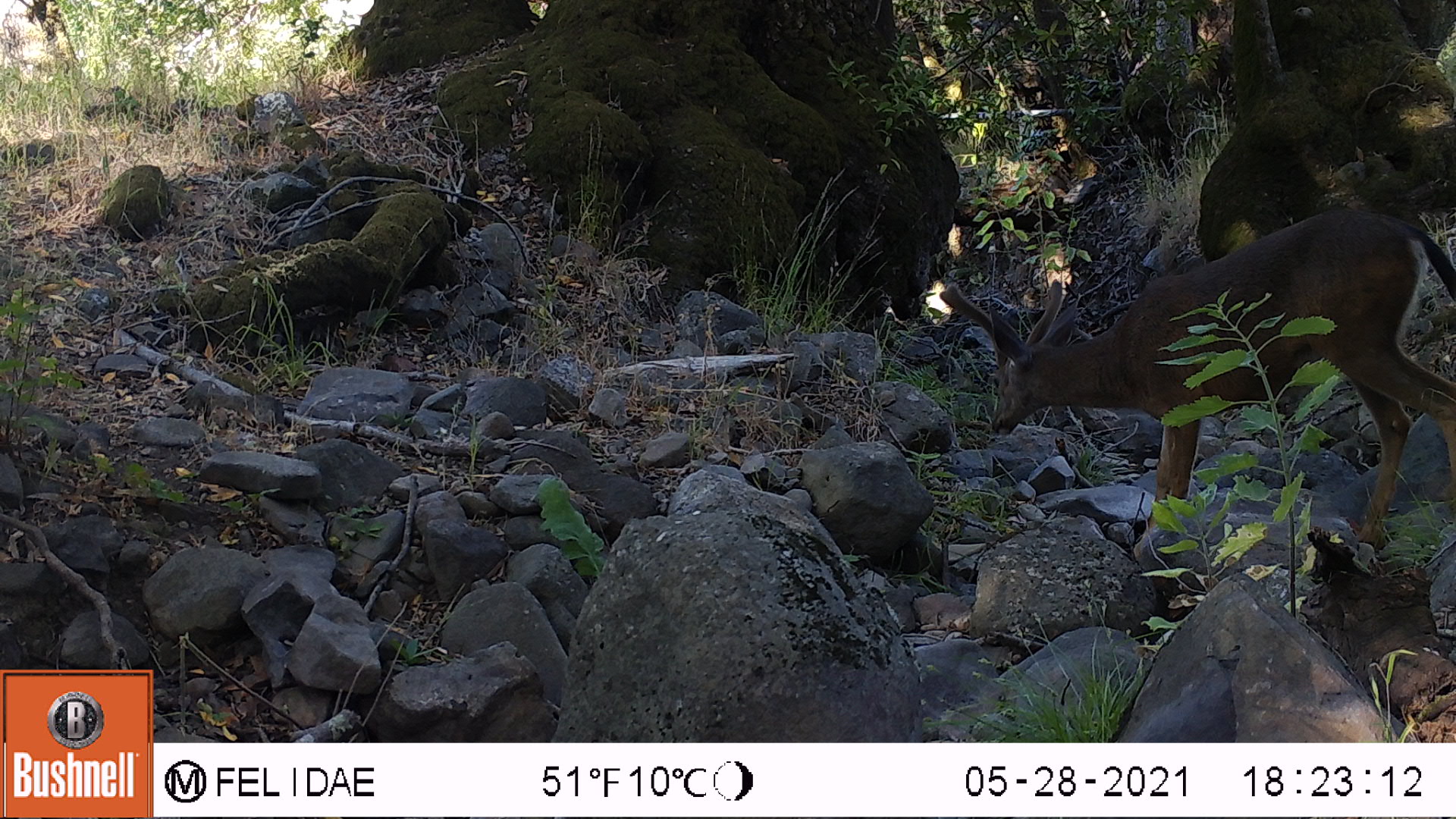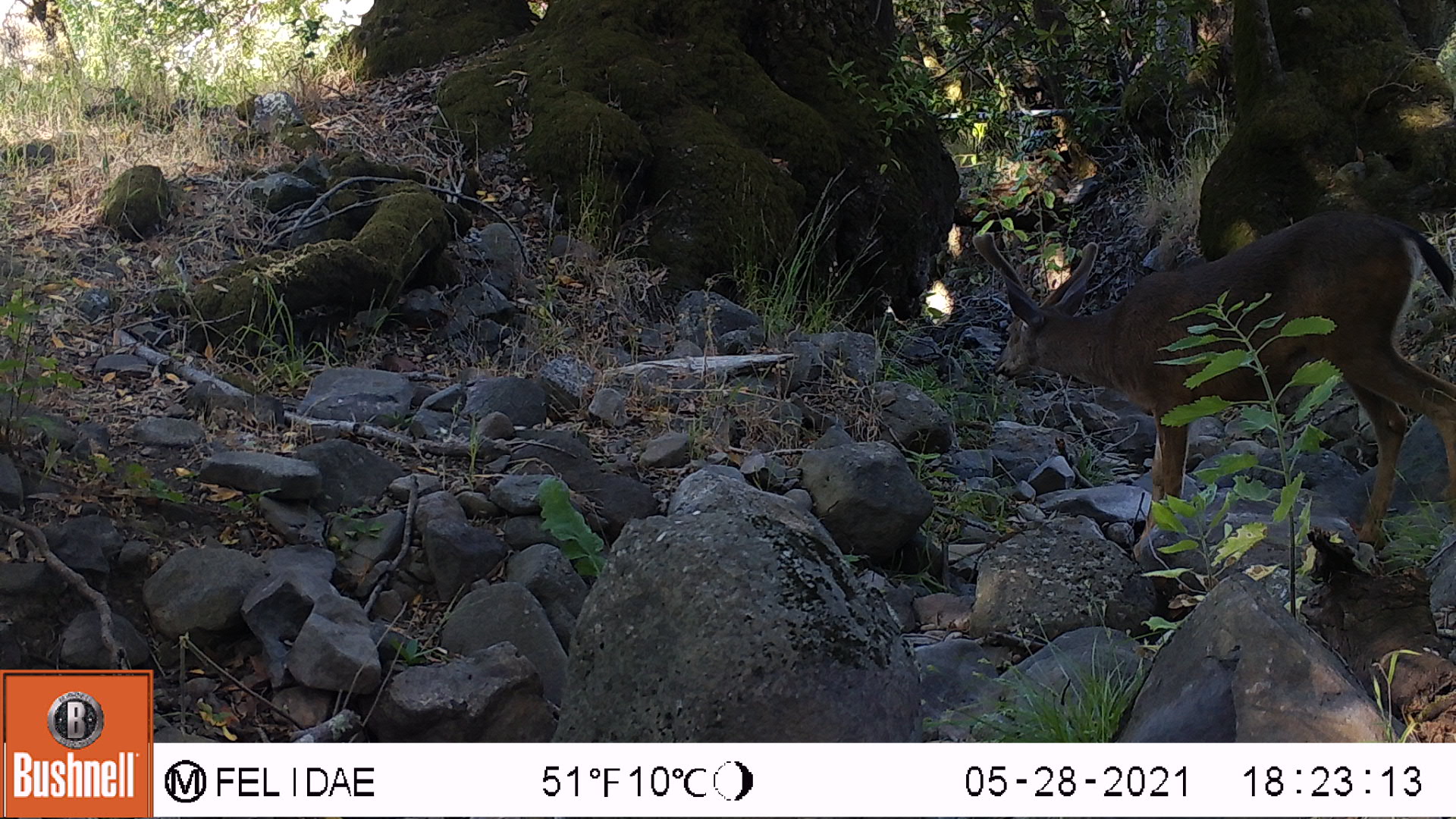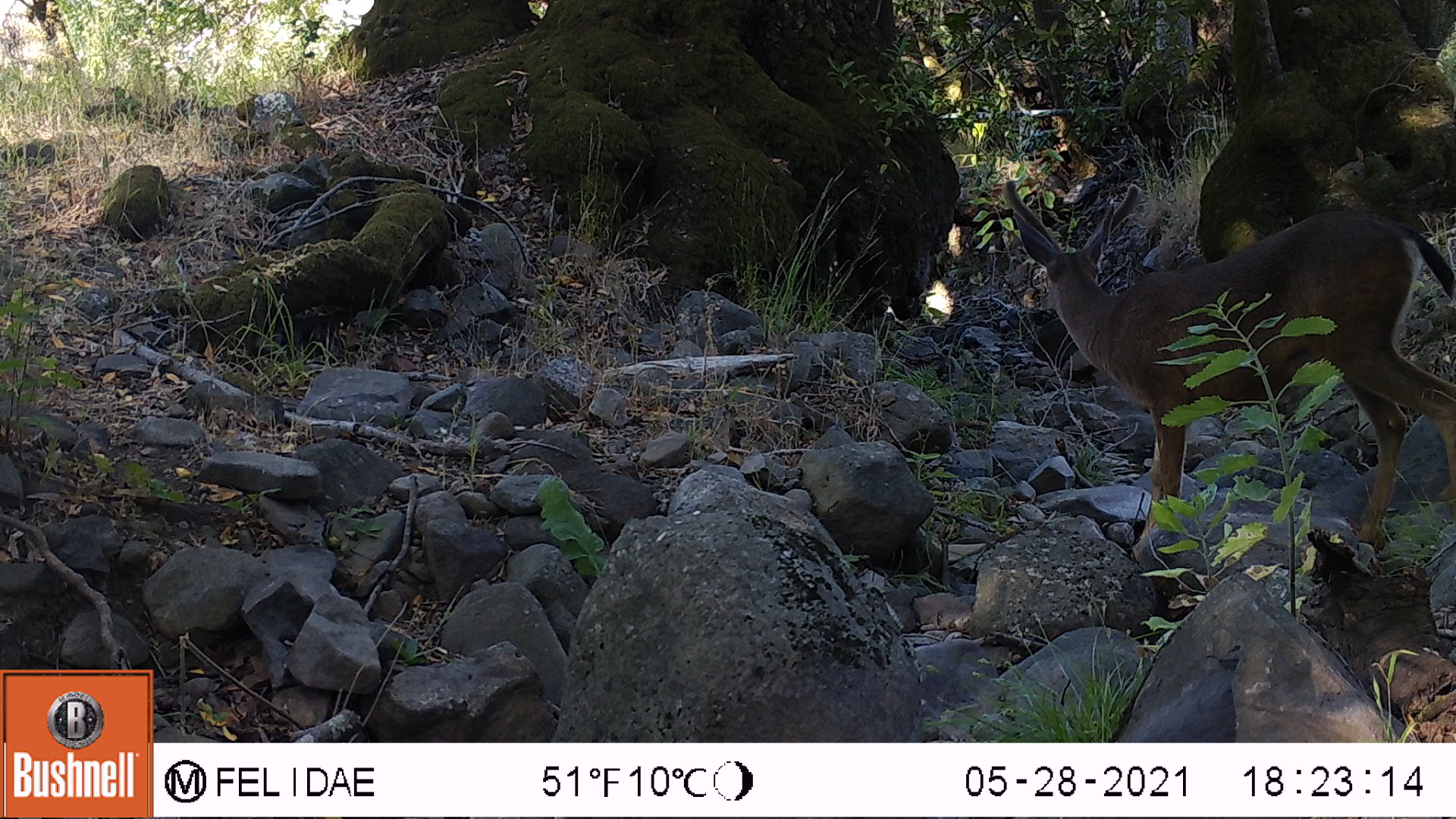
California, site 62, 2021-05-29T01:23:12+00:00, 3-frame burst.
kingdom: Animalia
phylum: Chordata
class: Mammalia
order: Artiodactyla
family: Cervidae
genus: Odocoileus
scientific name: Odocoileus hemionus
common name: mule deer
Mule deer (Odocoileus hemionus).